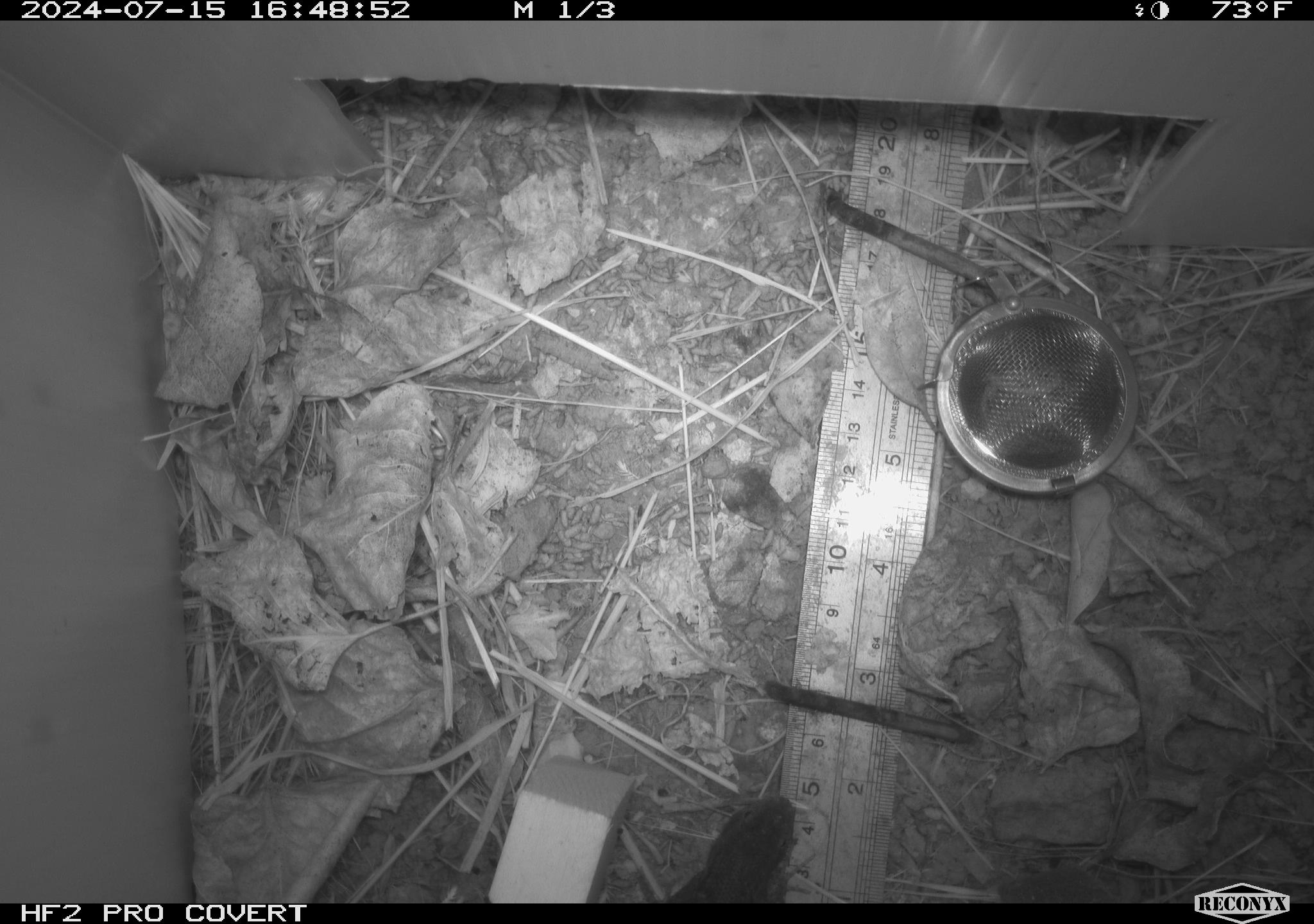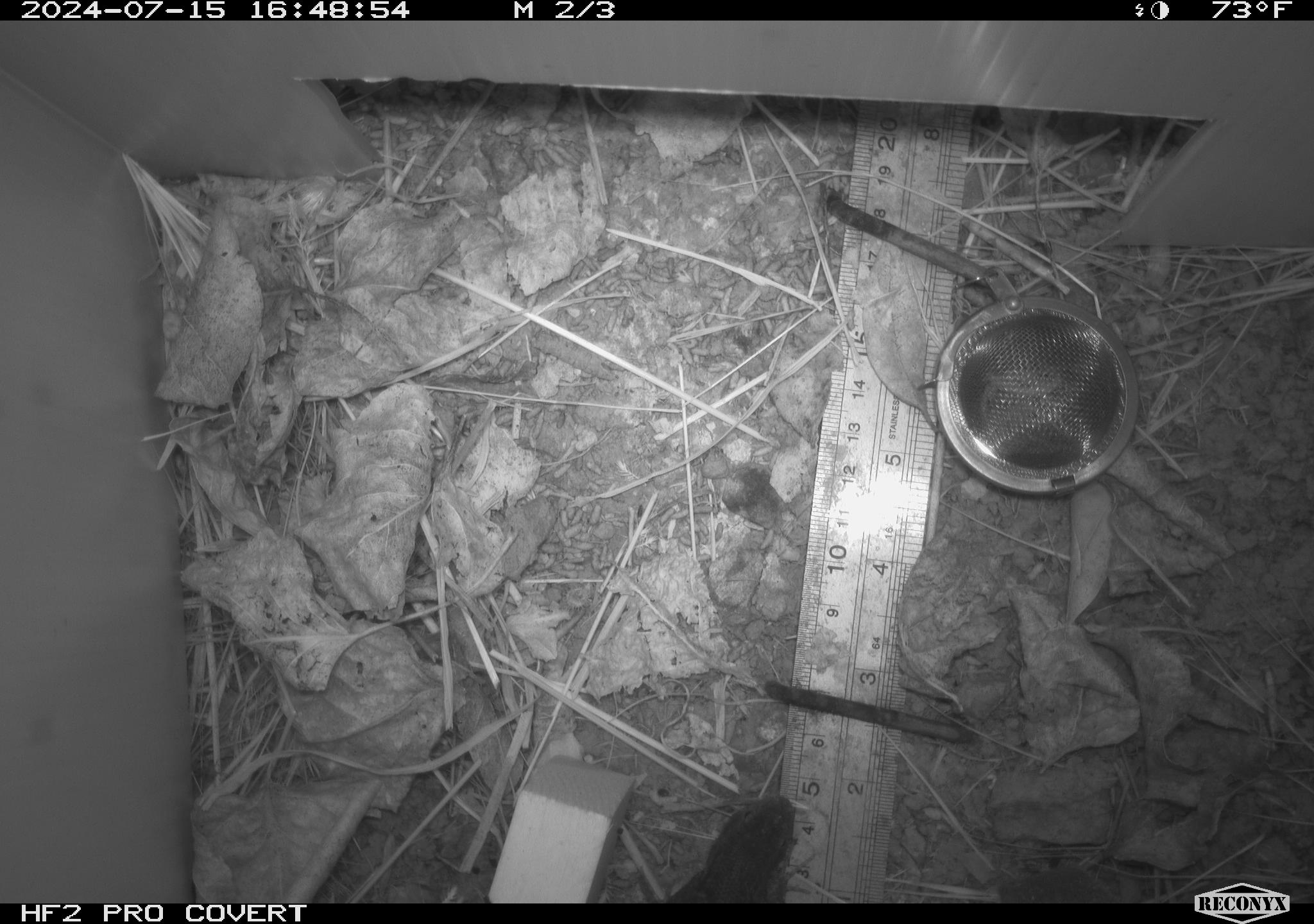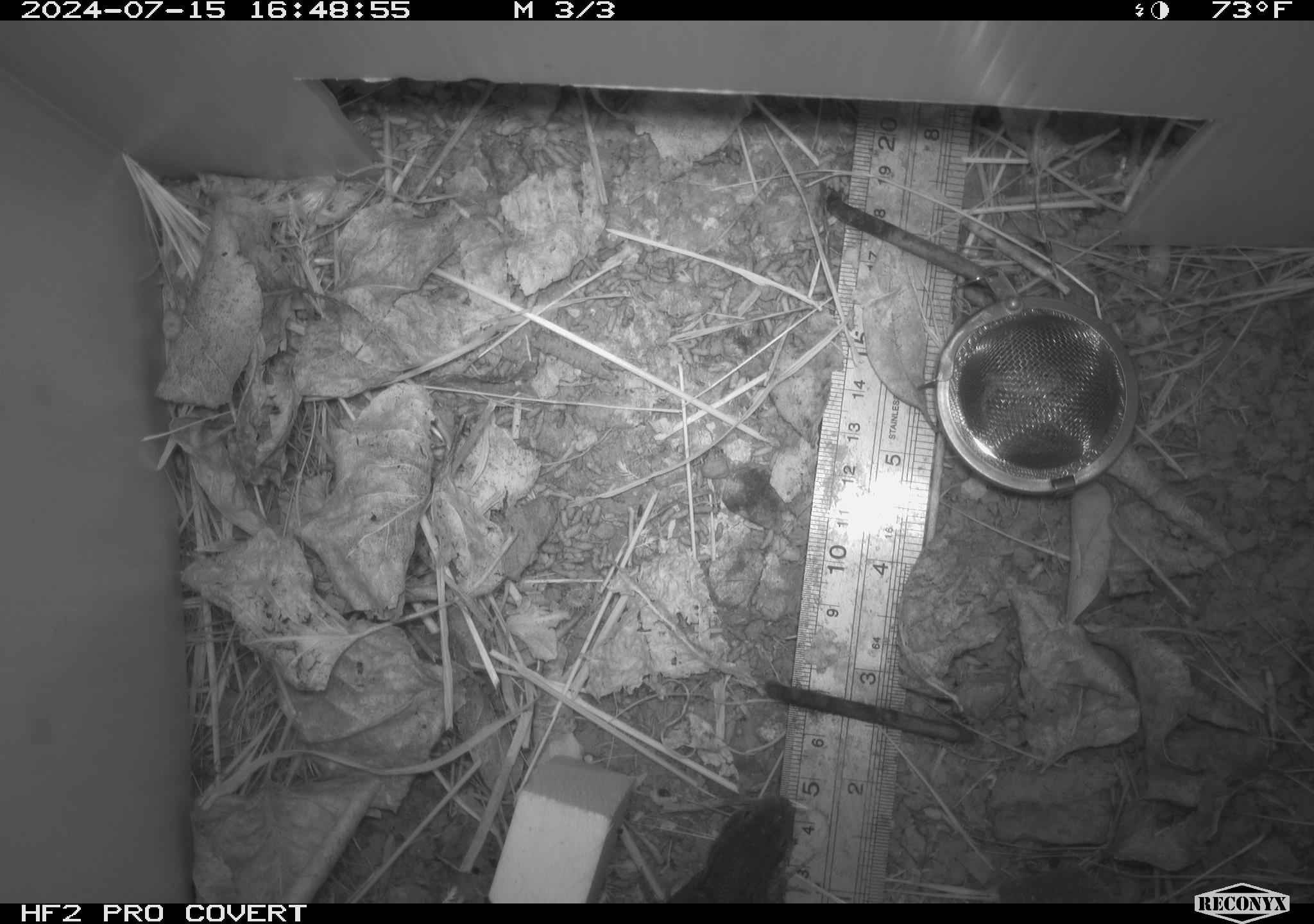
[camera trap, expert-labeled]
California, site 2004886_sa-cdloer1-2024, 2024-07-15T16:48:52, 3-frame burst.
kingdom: Animalia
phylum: Chordata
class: Reptilia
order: Squamata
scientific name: Squamata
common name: lizards and snakes